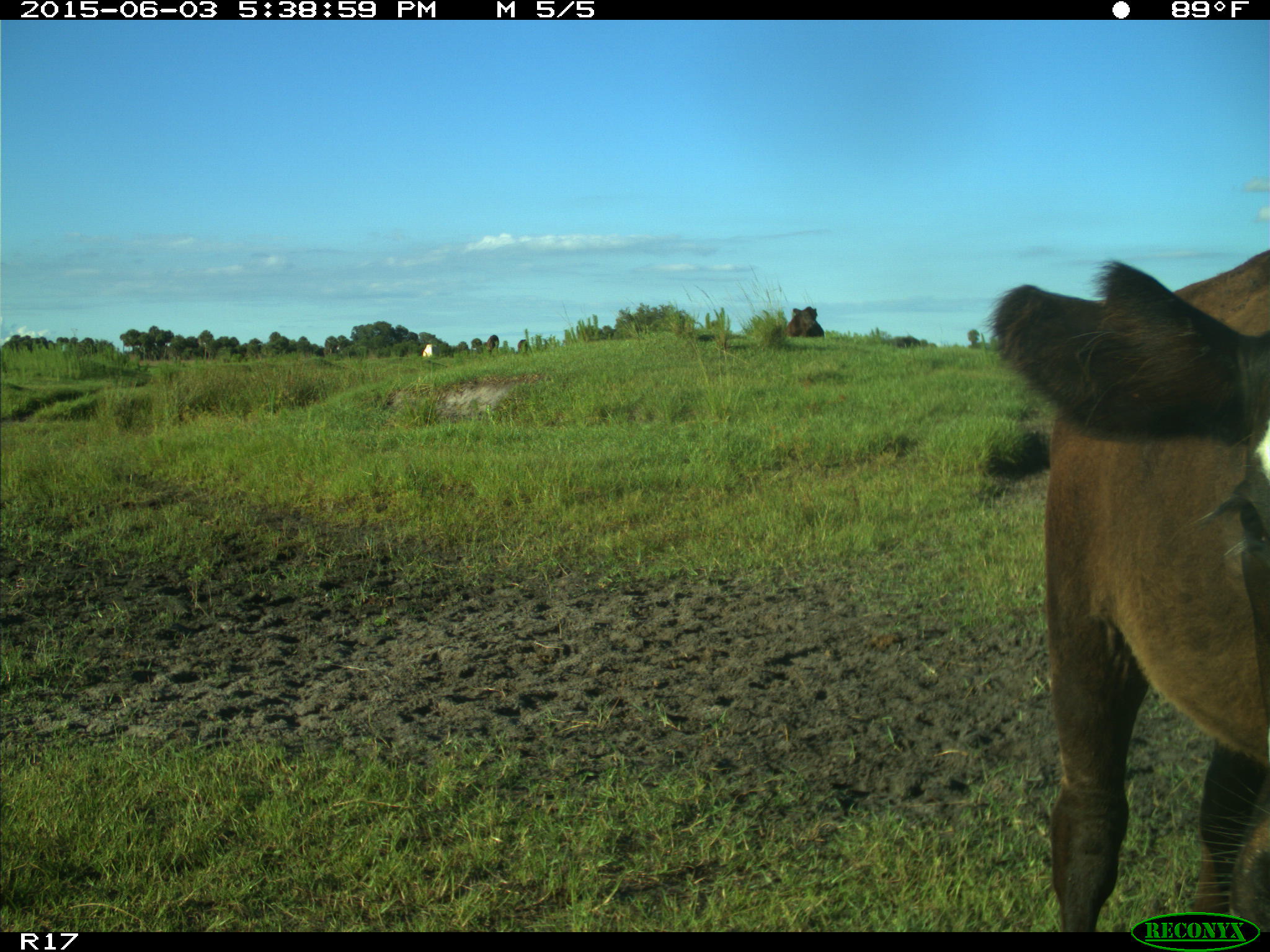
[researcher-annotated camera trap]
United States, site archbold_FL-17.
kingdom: Animalia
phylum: Chordata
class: Mammalia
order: Artiodactyla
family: Bovidae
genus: Bos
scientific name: Bos taurus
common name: domestic cow